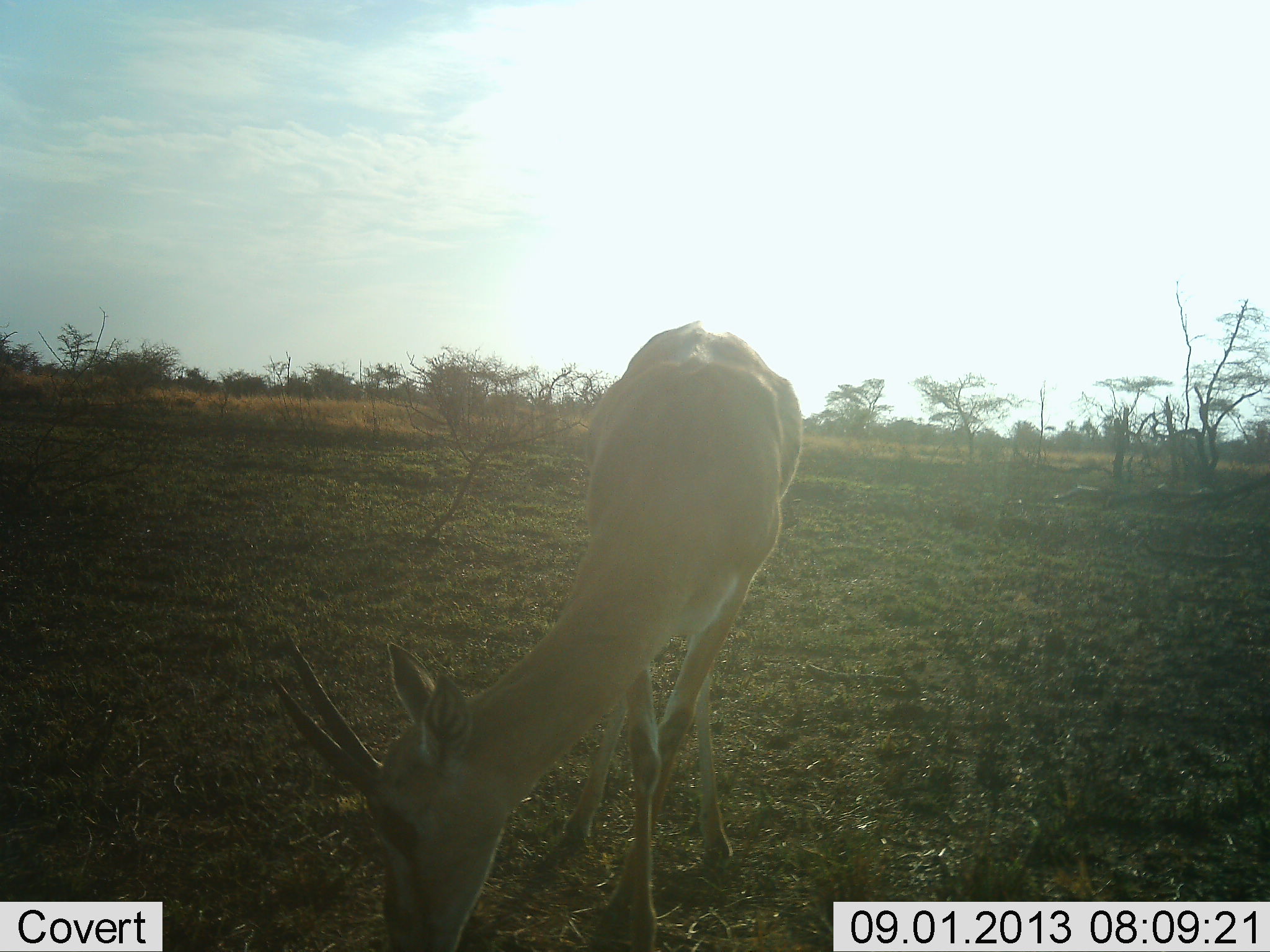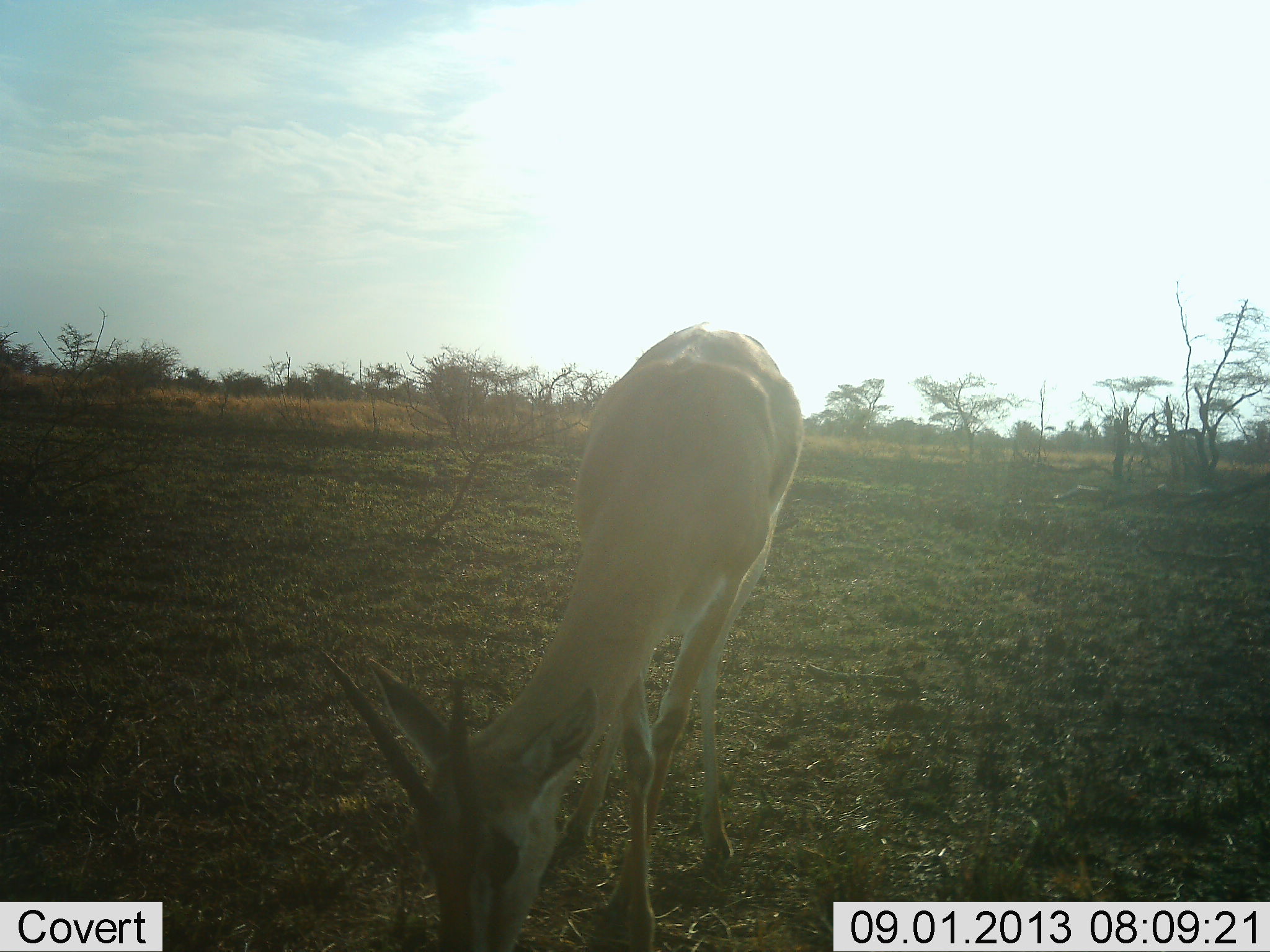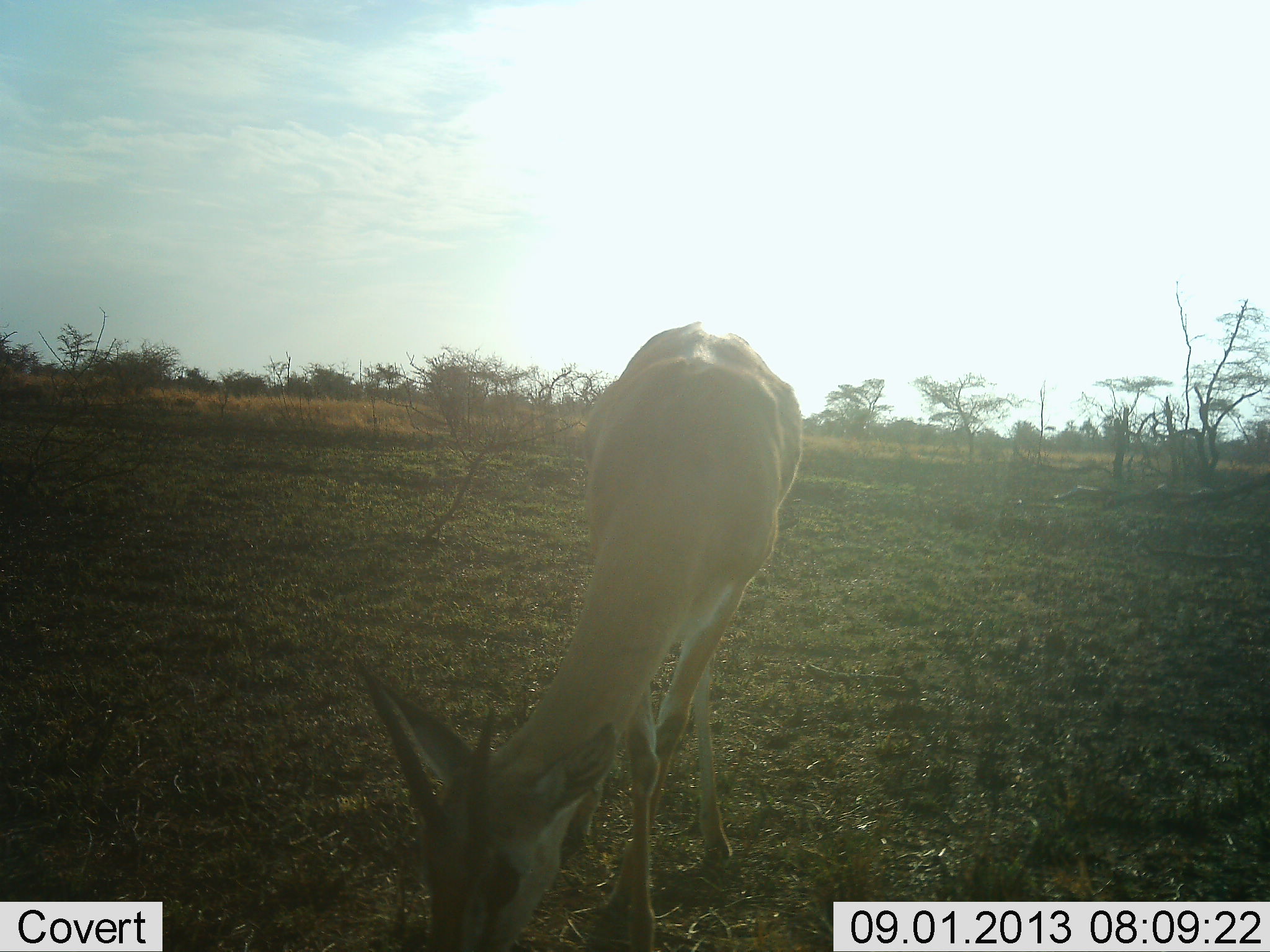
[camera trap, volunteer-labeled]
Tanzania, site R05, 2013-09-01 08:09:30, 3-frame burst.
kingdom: Animalia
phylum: Chordata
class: Mammalia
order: Artiodactyla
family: Bovidae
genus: Nanger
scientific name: Nanger granti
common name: grant's gazelle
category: gazellegrants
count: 1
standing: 40%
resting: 0%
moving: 0%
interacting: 0%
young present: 0%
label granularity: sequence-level